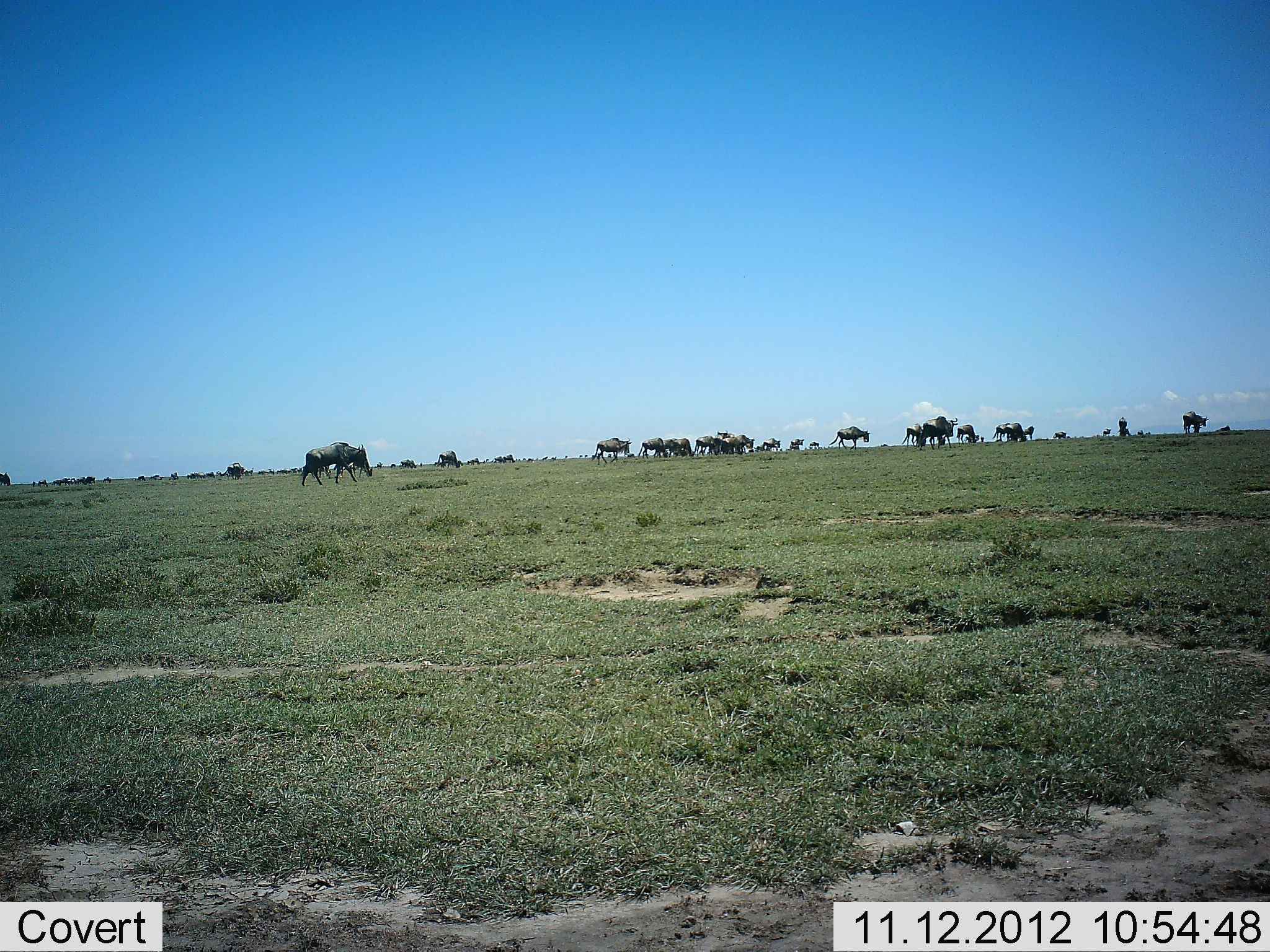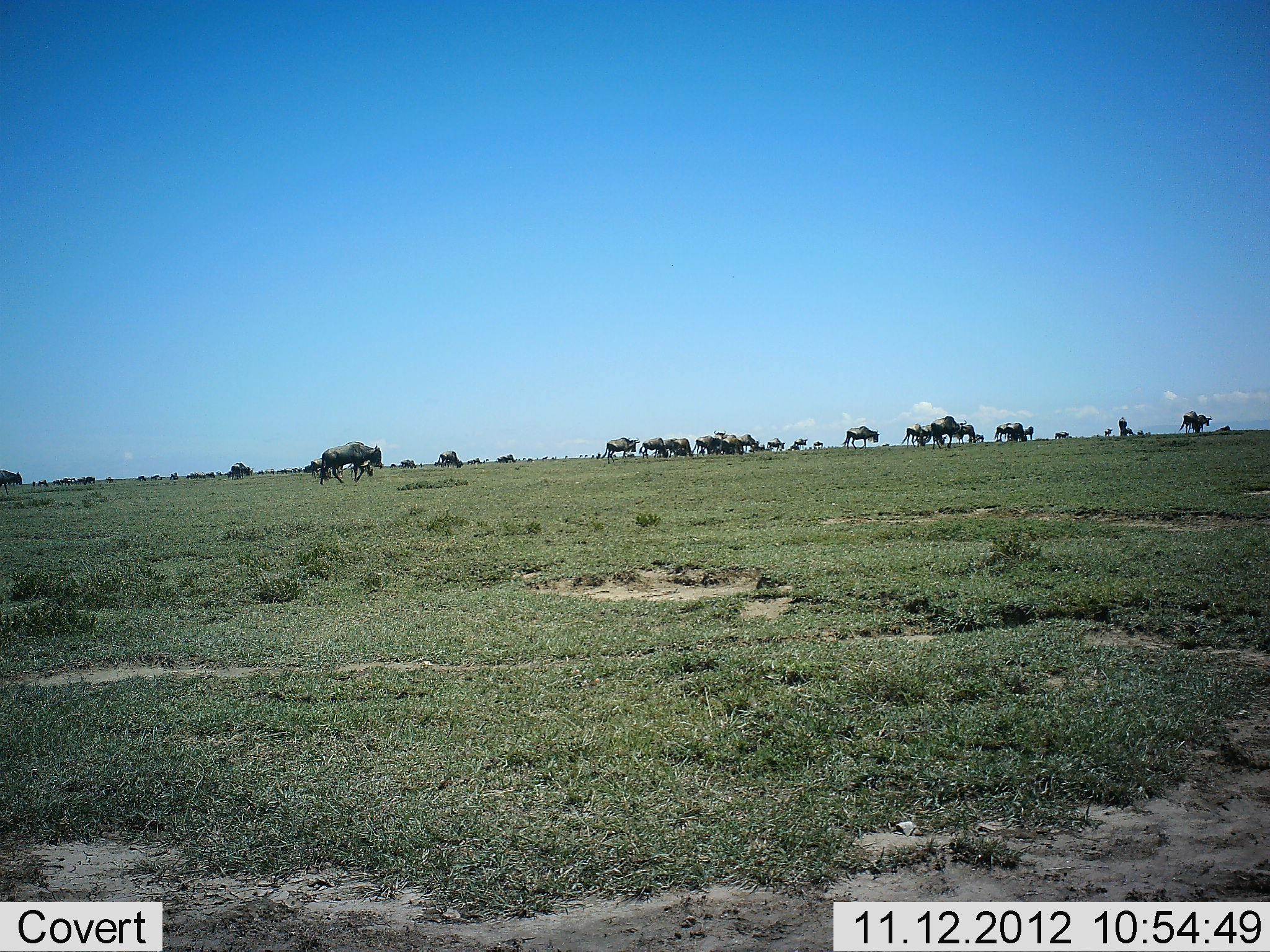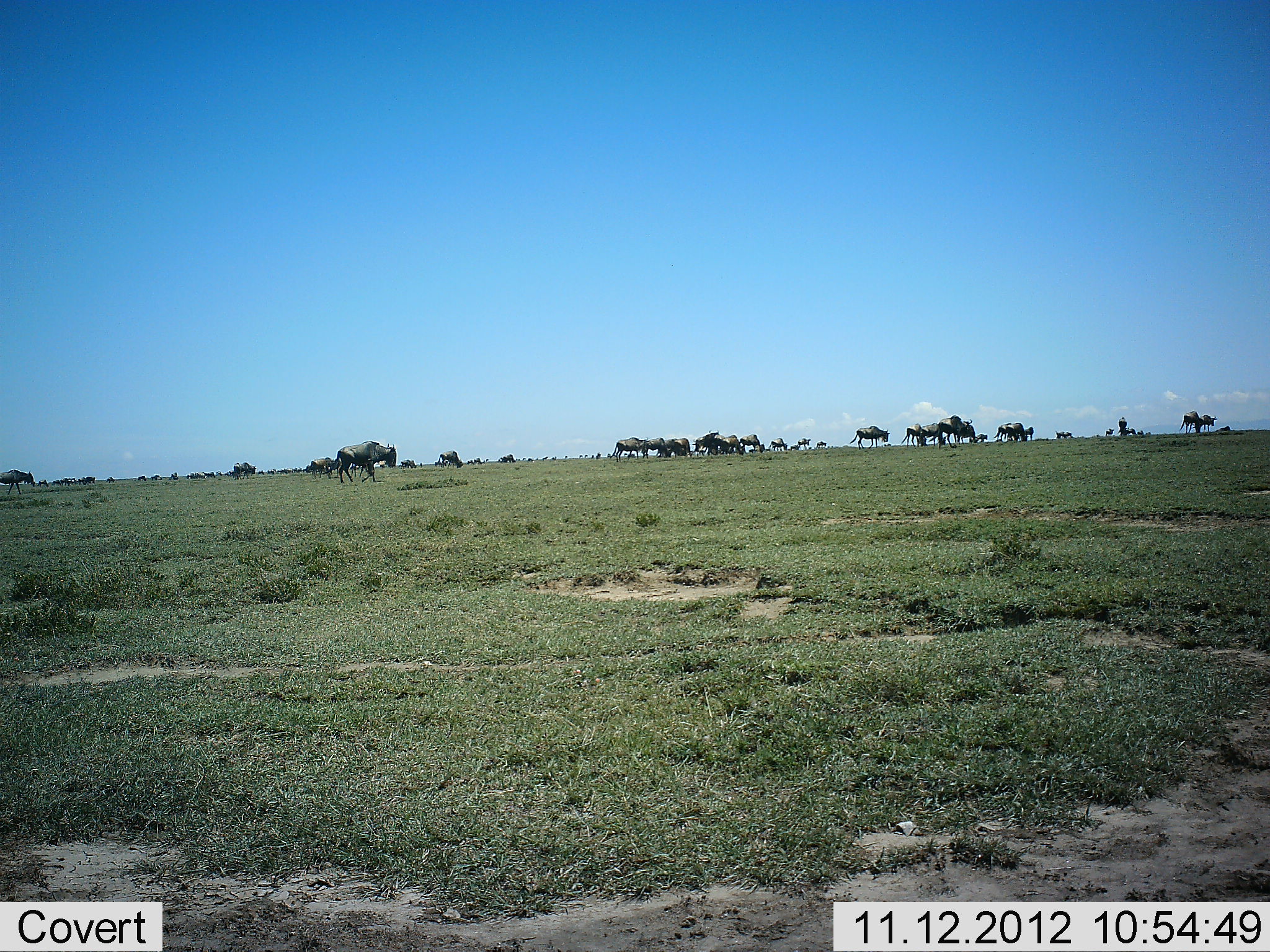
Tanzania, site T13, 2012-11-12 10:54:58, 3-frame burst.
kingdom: Animalia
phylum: Chordata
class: Mammalia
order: Artiodactyla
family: Bovidae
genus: Connochaetes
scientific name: Connochaetes taurinus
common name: blue wildebeest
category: wildebeest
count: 11-50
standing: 10%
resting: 0%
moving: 100%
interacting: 0%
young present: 0%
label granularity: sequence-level